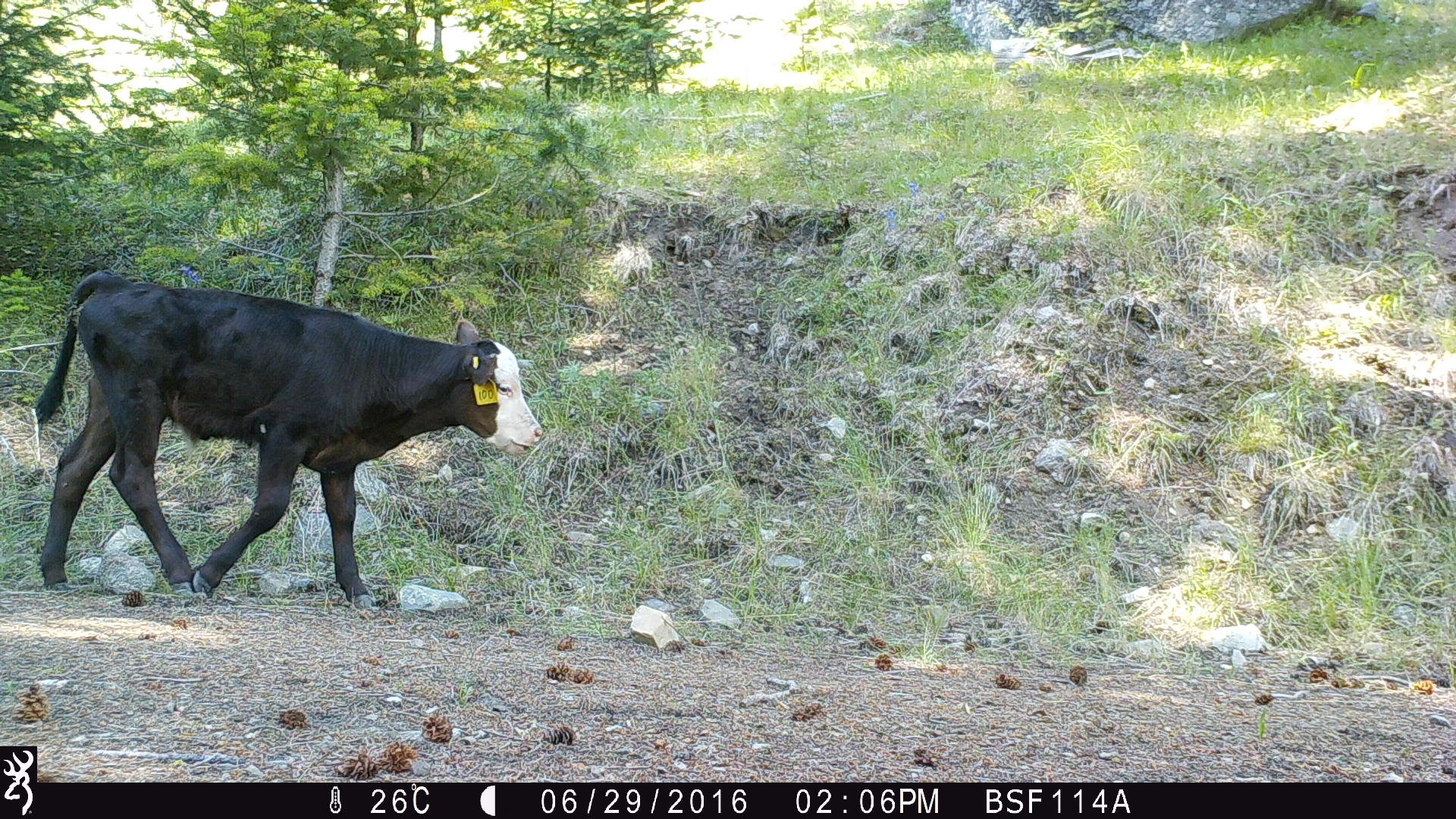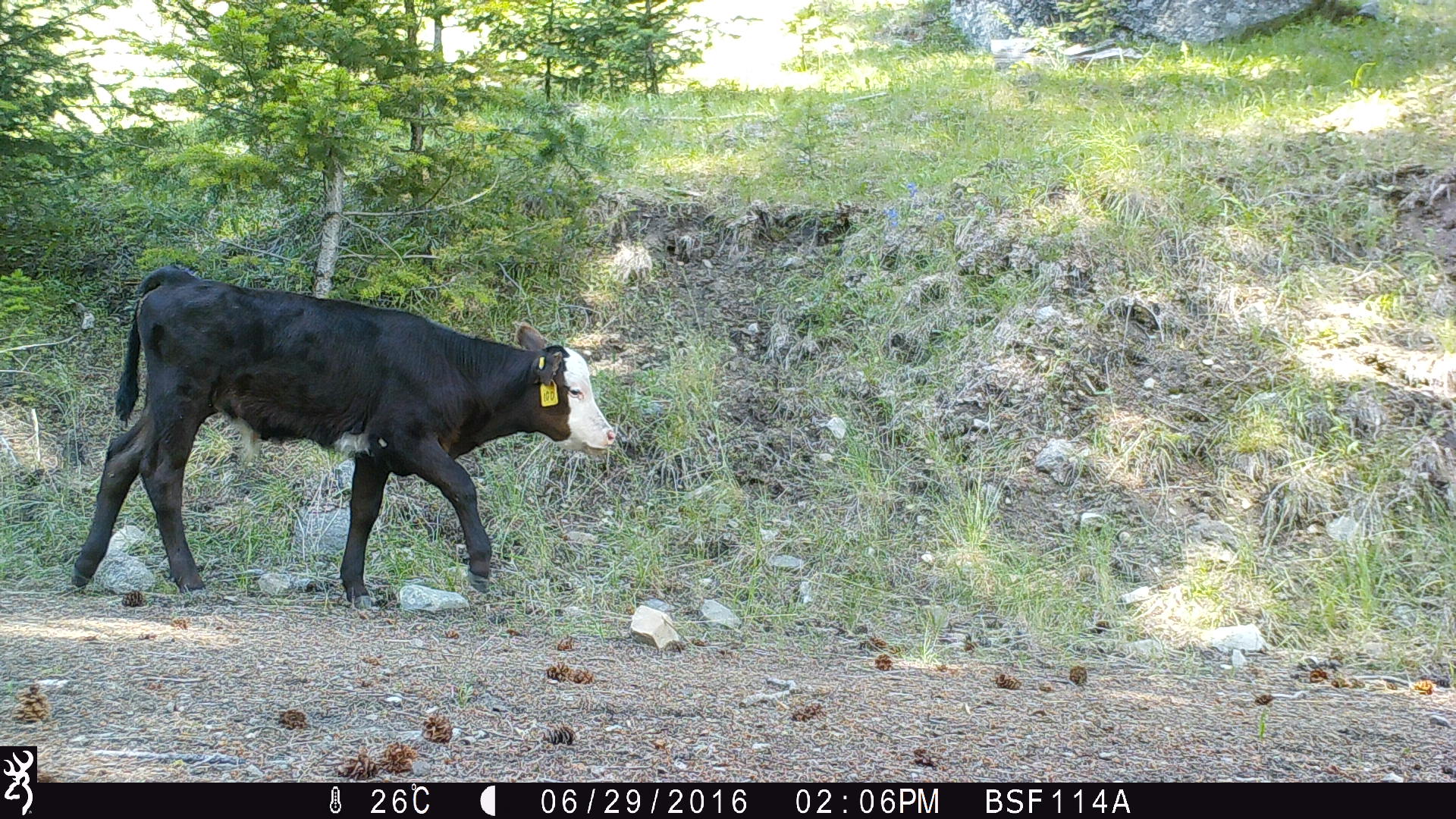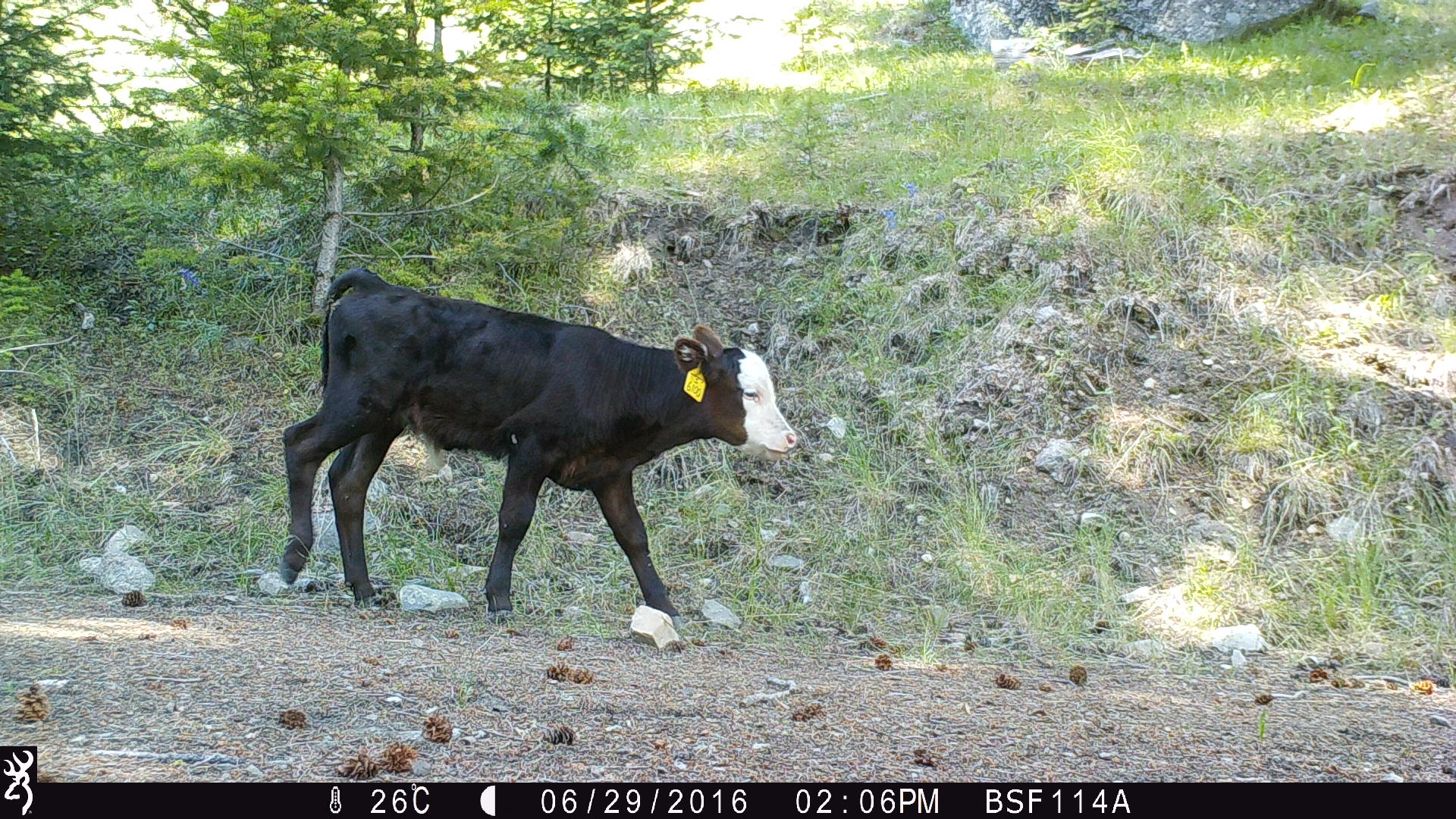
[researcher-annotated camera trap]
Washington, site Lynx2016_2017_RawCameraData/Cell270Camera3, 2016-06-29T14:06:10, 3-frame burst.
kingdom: Animalia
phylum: Chordata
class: Mammalia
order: Artiodactyla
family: Bovidae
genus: Bos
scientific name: Bos taurus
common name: domestic cattle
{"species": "domestic cattle (Bos taurus)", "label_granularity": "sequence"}